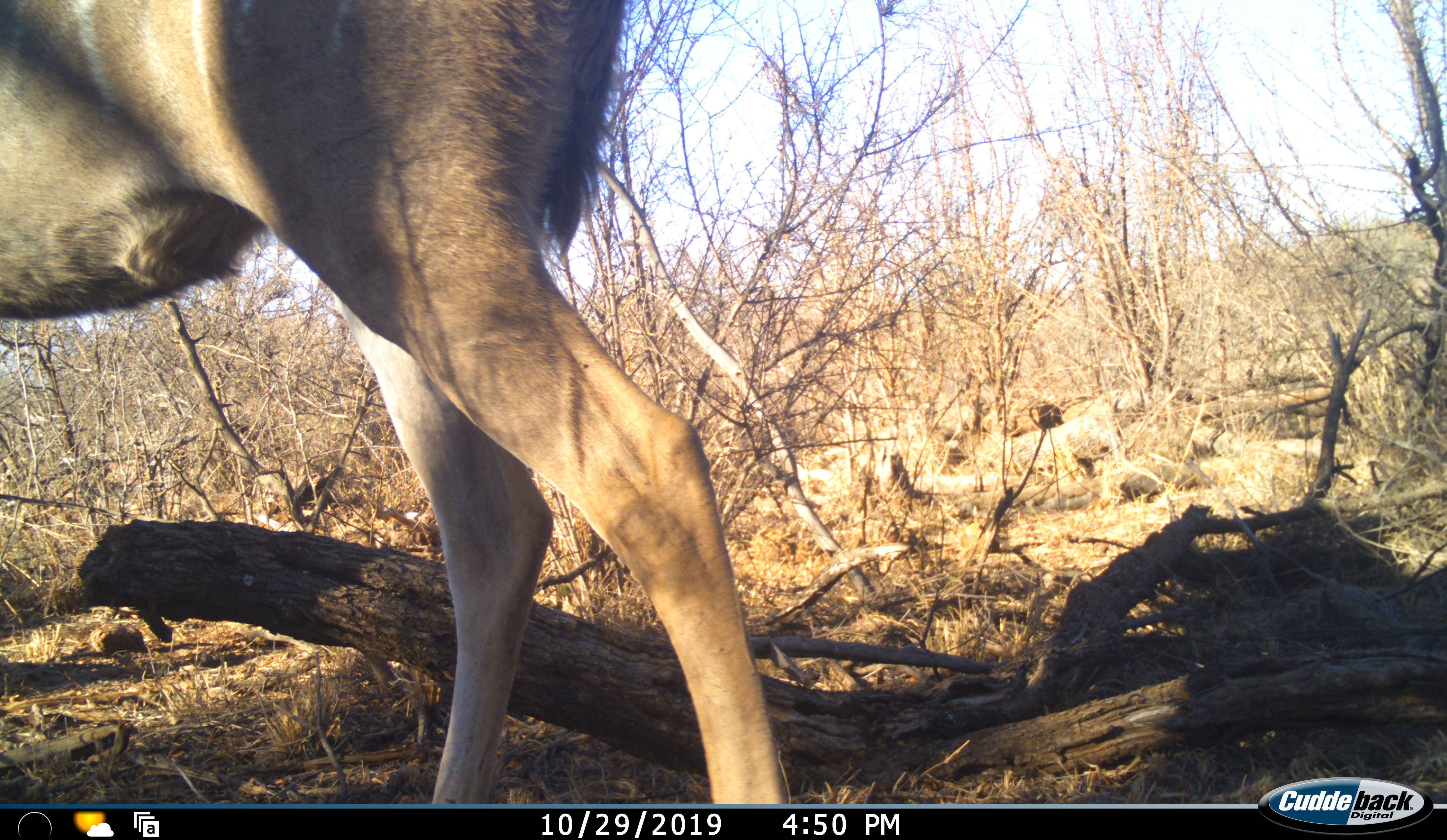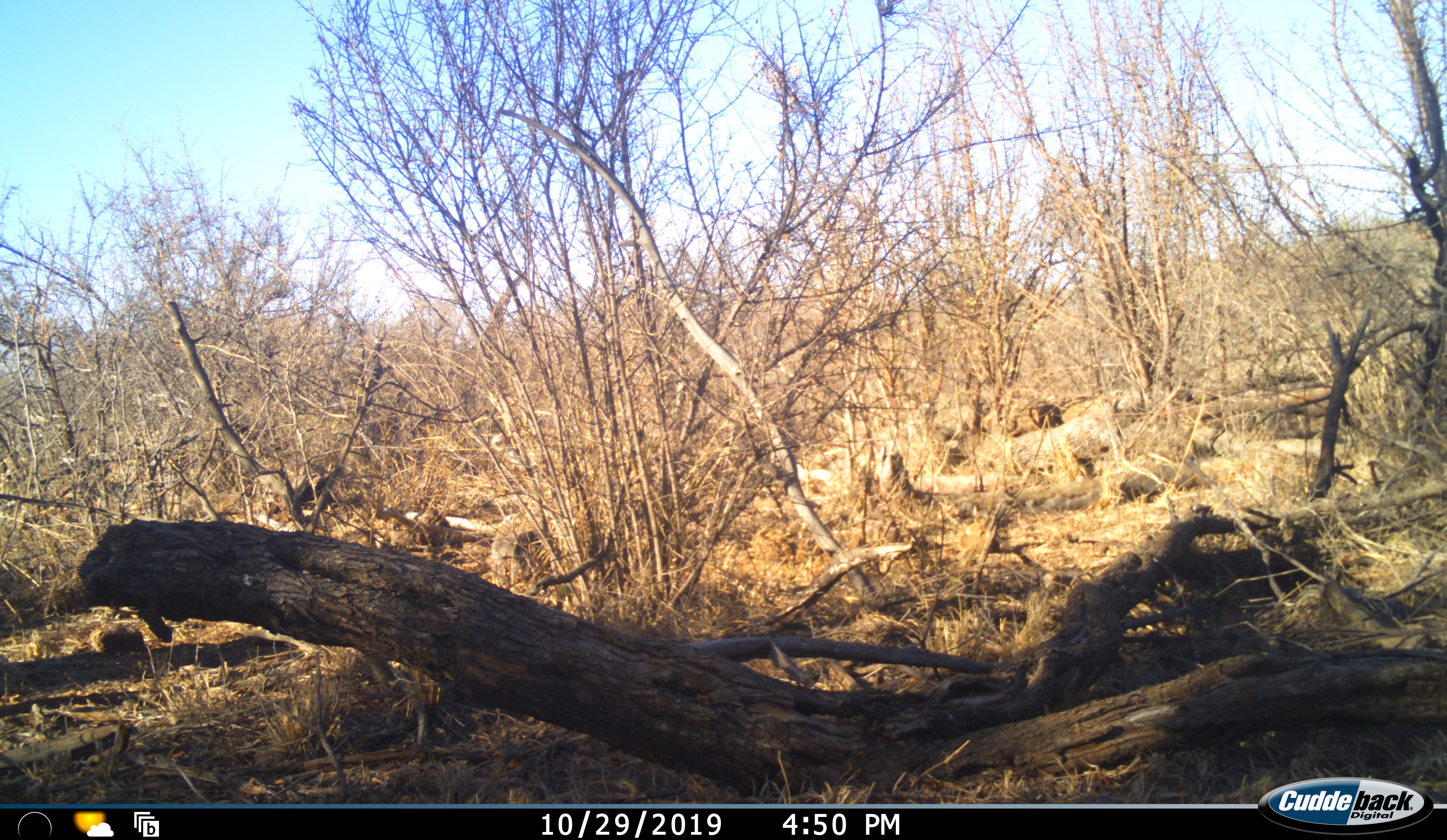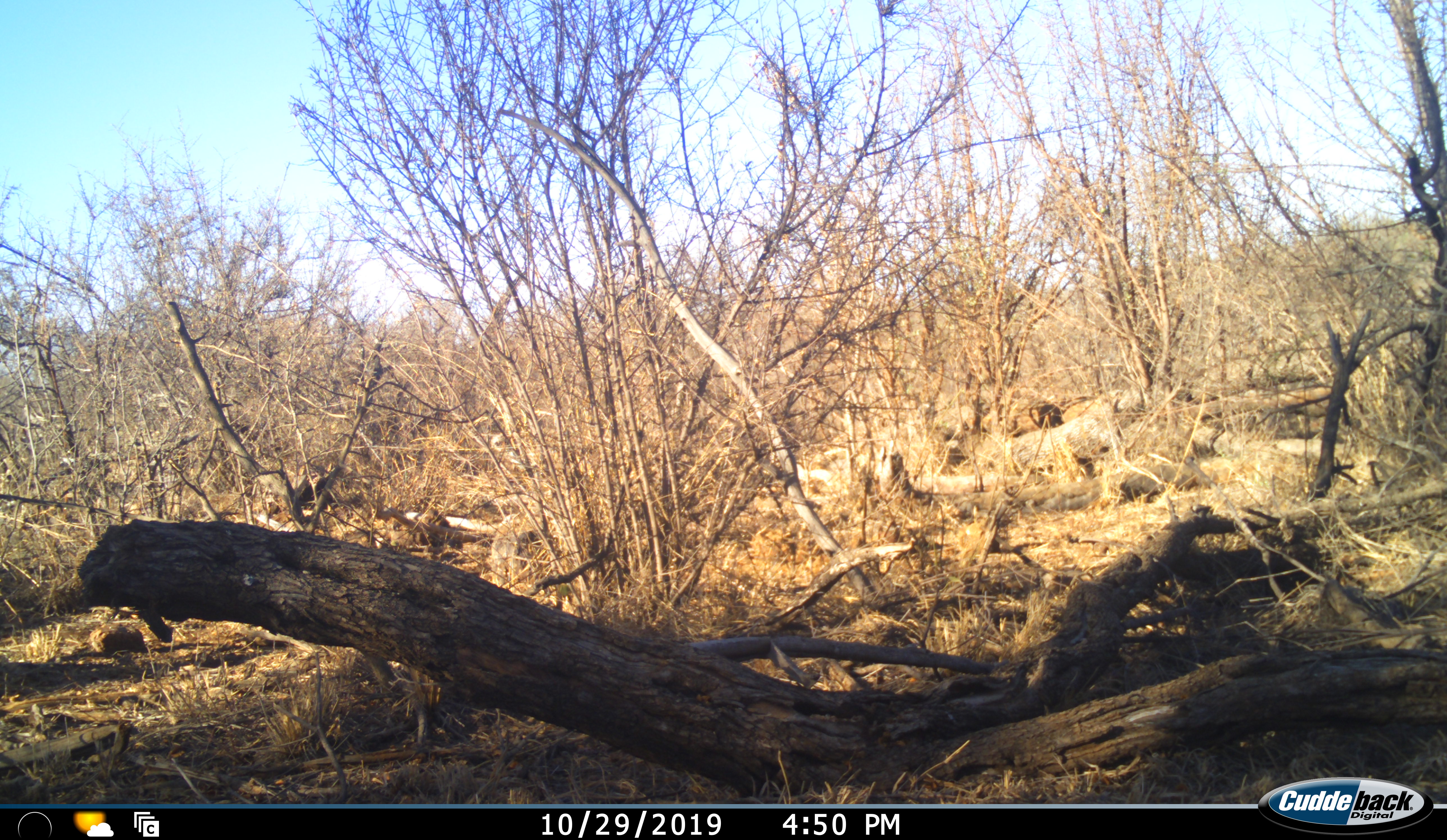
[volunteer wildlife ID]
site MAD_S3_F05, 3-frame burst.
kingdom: Animalia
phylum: Chordata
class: Mammalia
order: Artiodactyla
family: Bovidae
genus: Tragelaphus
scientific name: Tragelaphus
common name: kudu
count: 1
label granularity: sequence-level